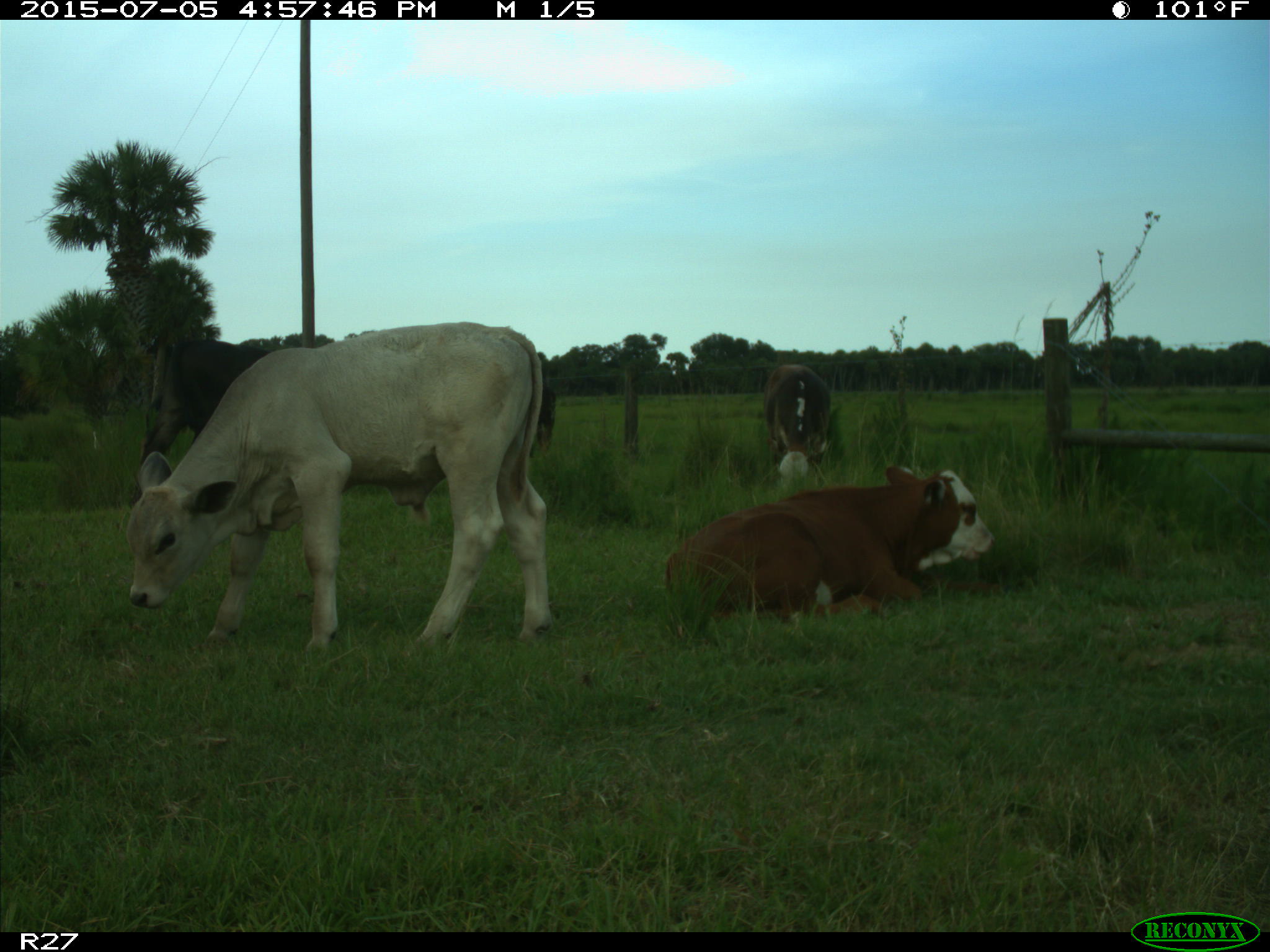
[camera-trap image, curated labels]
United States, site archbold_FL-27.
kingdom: Animalia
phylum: Chordata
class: Mammalia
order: Artiodactyla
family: Bovidae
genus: Bos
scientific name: Bos taurus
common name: domestic cow